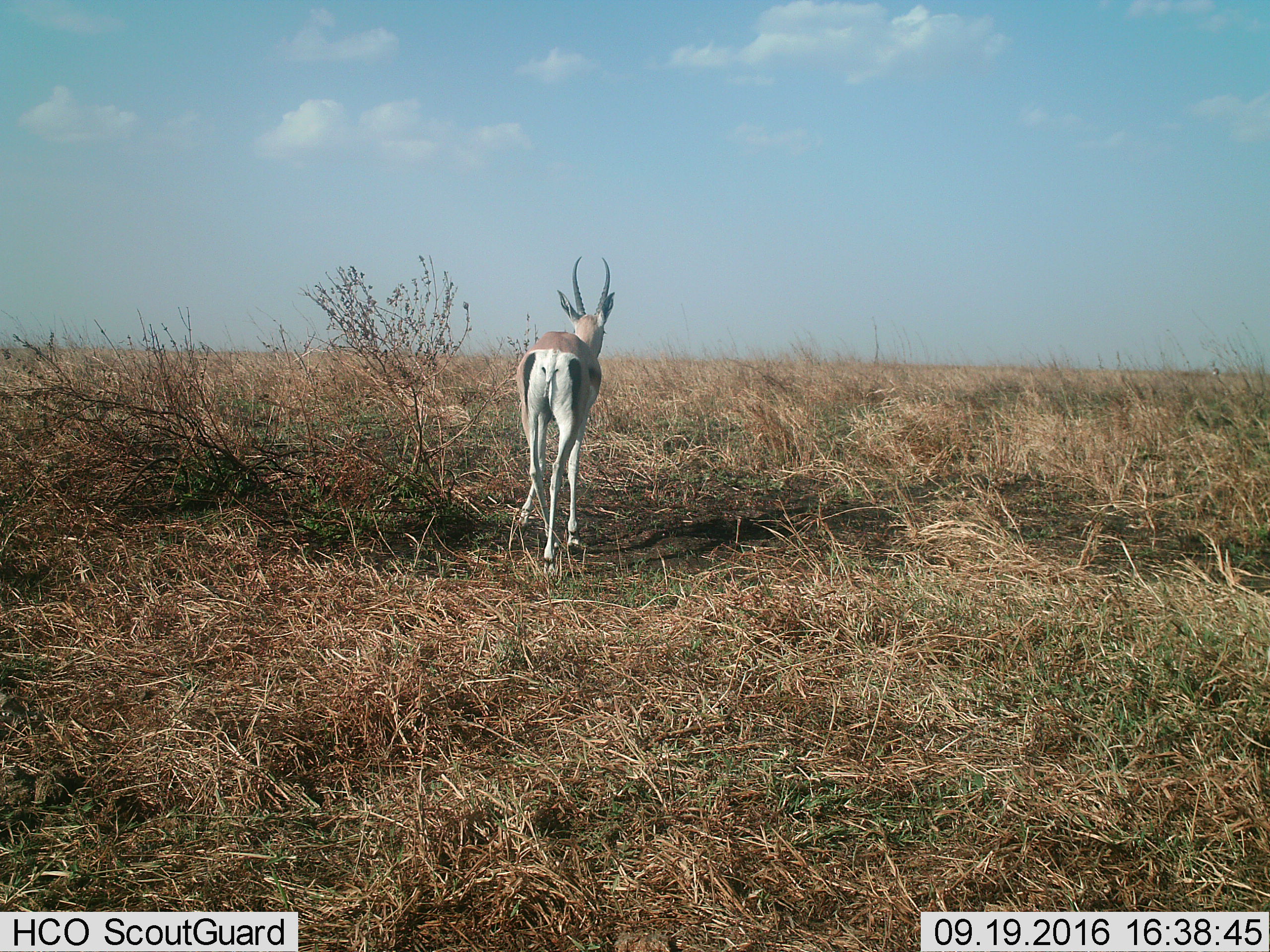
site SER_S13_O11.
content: unidentified animal